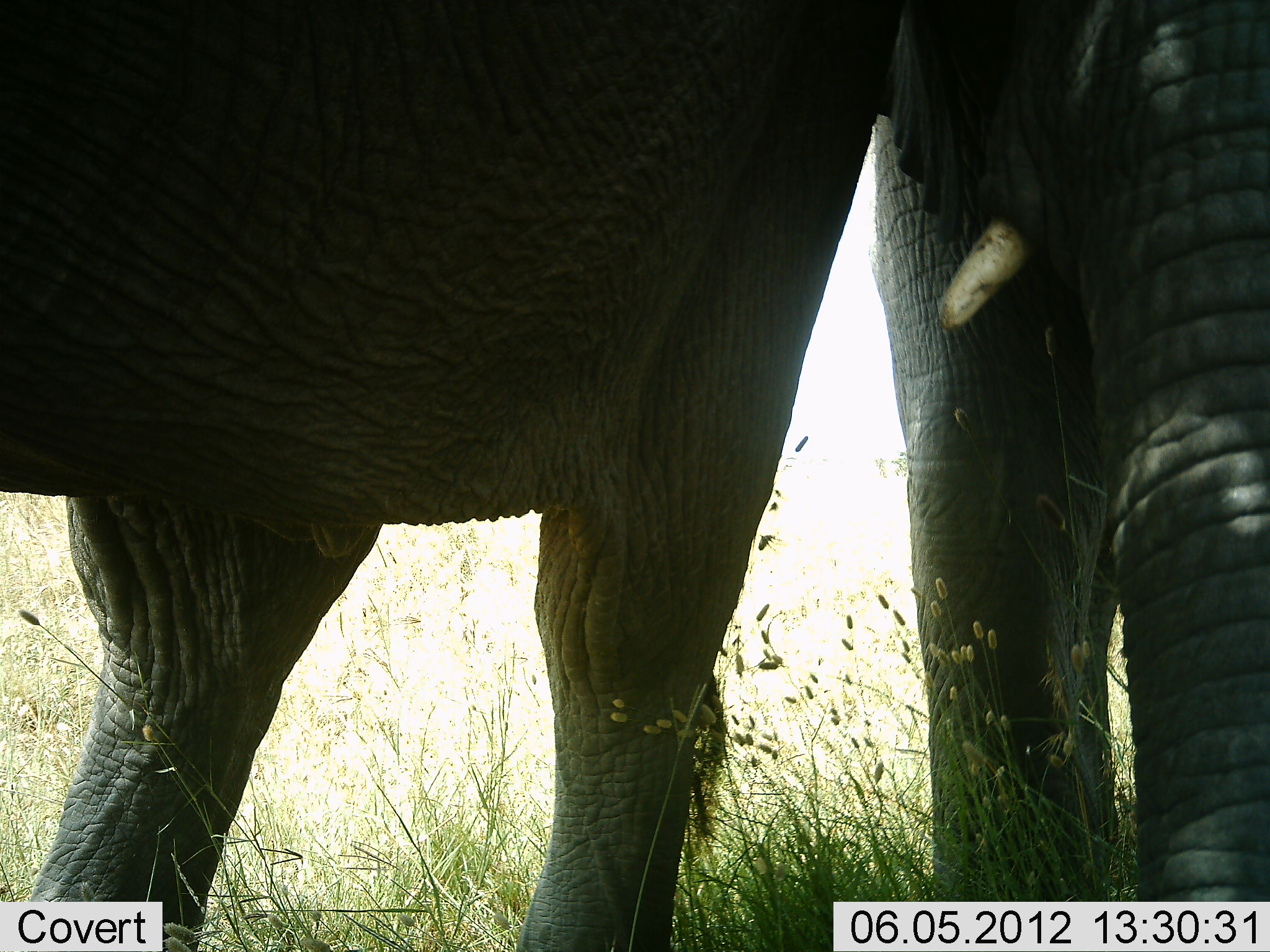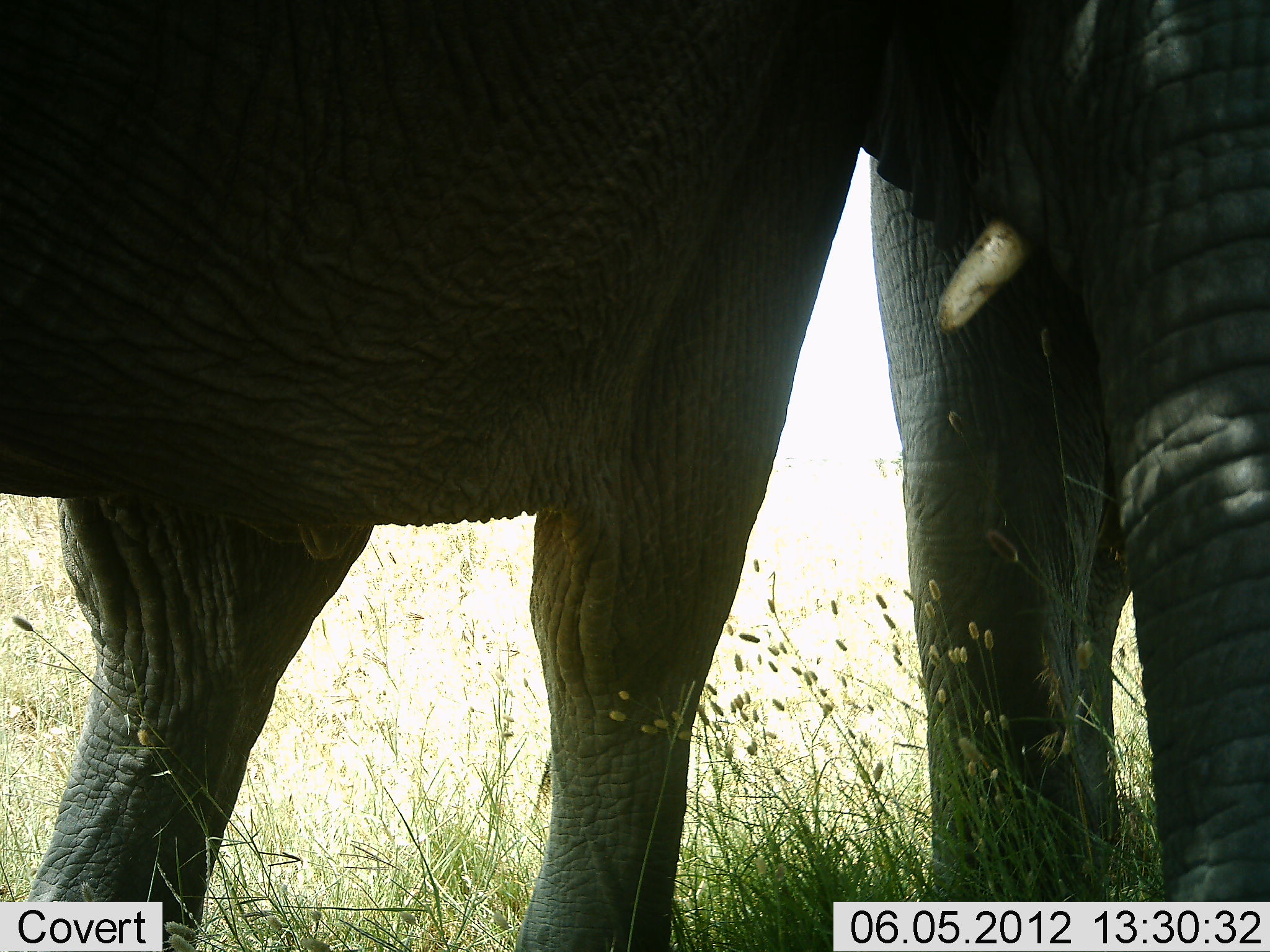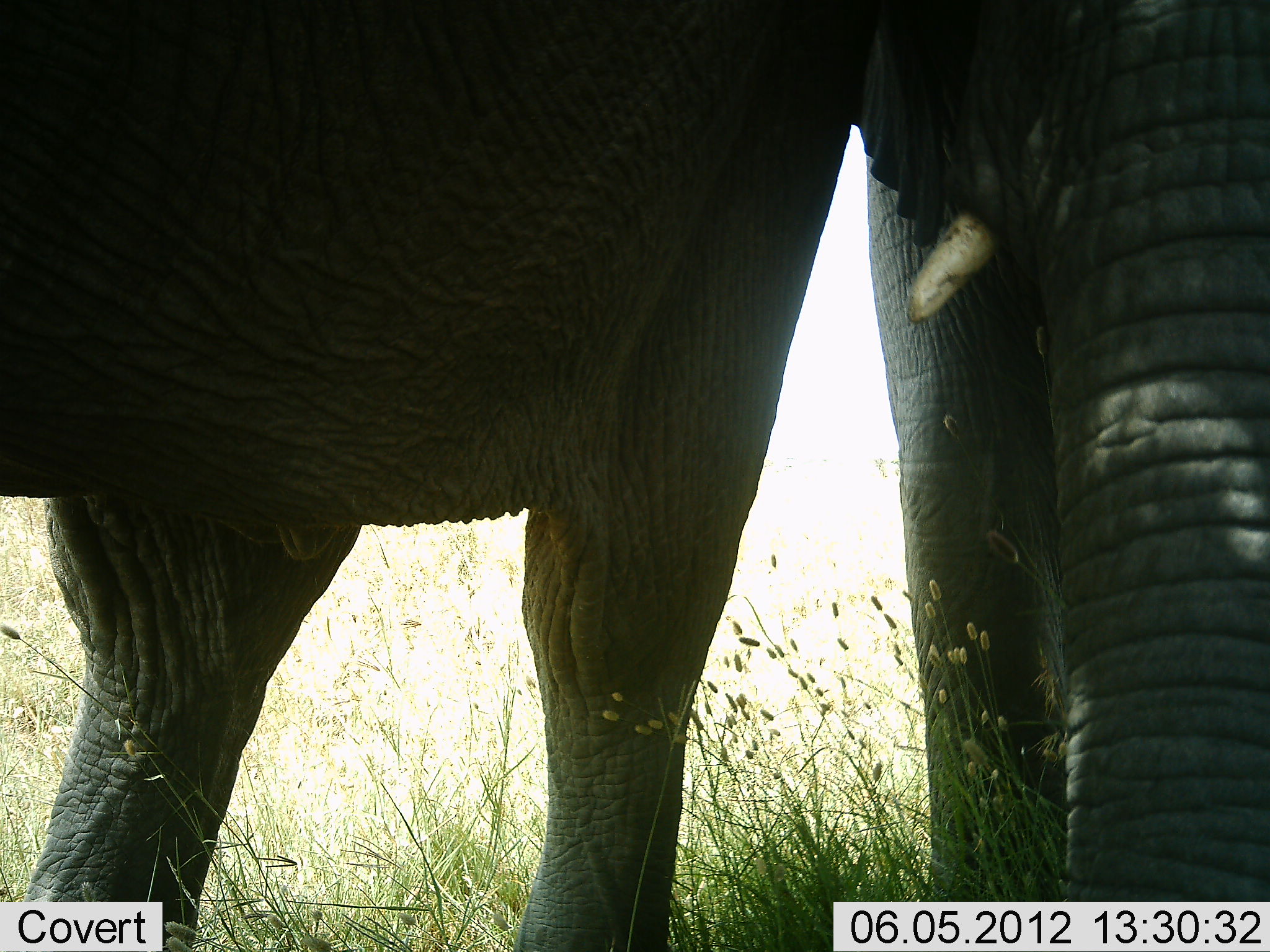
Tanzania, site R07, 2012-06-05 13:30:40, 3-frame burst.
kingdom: Animalia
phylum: Chordata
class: Mammalia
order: Proboscidea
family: Elephantidae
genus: Loxodonta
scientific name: Loxodonta africana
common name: african bush elephant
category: elephant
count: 2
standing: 90%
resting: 0%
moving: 10%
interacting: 0%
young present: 20%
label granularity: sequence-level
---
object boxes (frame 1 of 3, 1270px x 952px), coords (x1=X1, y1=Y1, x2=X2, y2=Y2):
animal: (x1=0, y1=0, x2=882, y2=951); (x1=878, y1=0, x2=1270, y2=903)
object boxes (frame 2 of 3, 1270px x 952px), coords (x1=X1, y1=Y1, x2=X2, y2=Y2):
animal: (x1=0, y1=0, x2=870, y2=951); (x1=872, y1=0, x2=1270, y2=901)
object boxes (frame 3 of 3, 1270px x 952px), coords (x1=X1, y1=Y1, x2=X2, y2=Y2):
animal: (x1=0, y1=0, x2=860, y2=951); (x1=860, y1=0, x2=1270, y2=903)